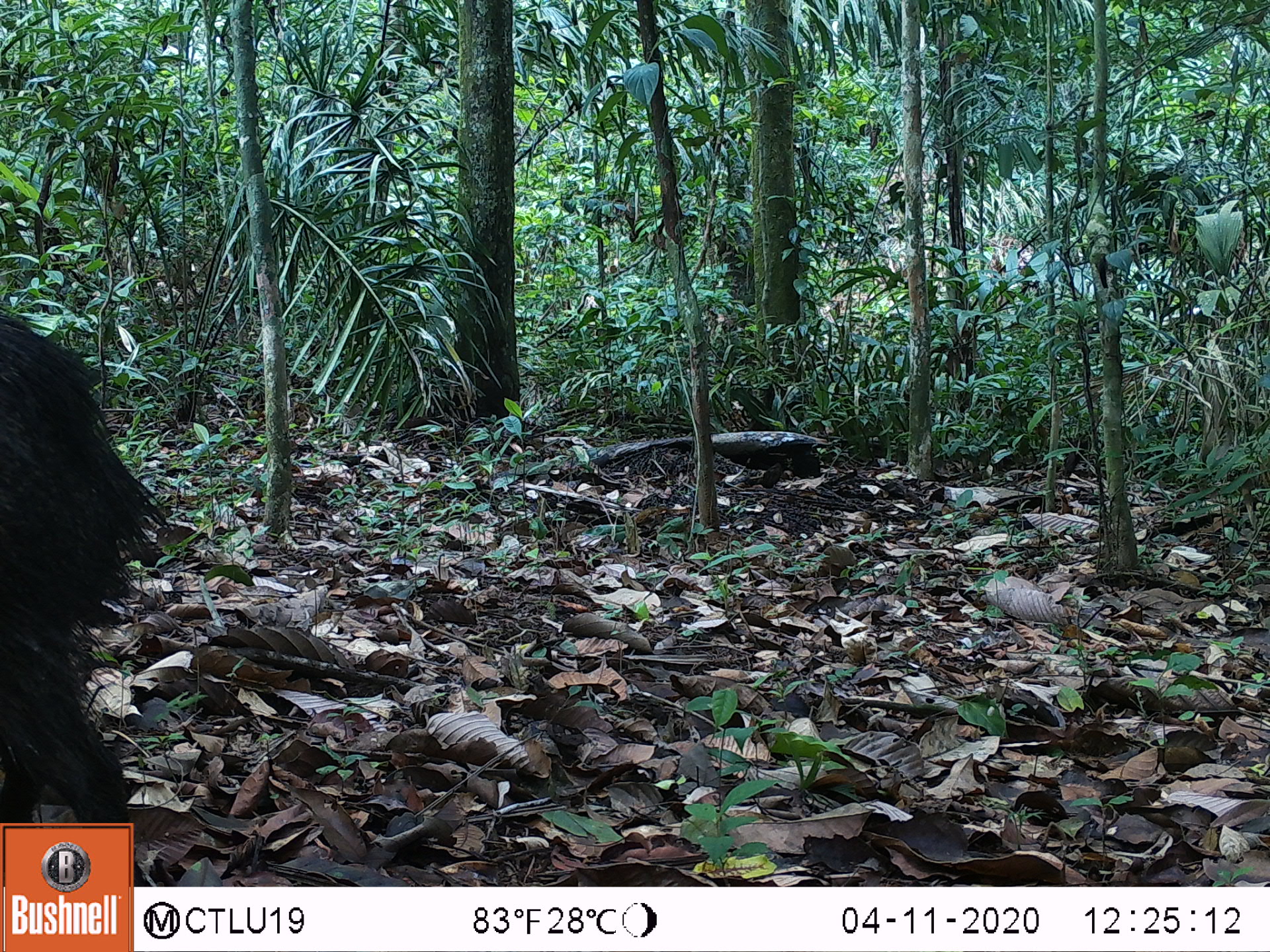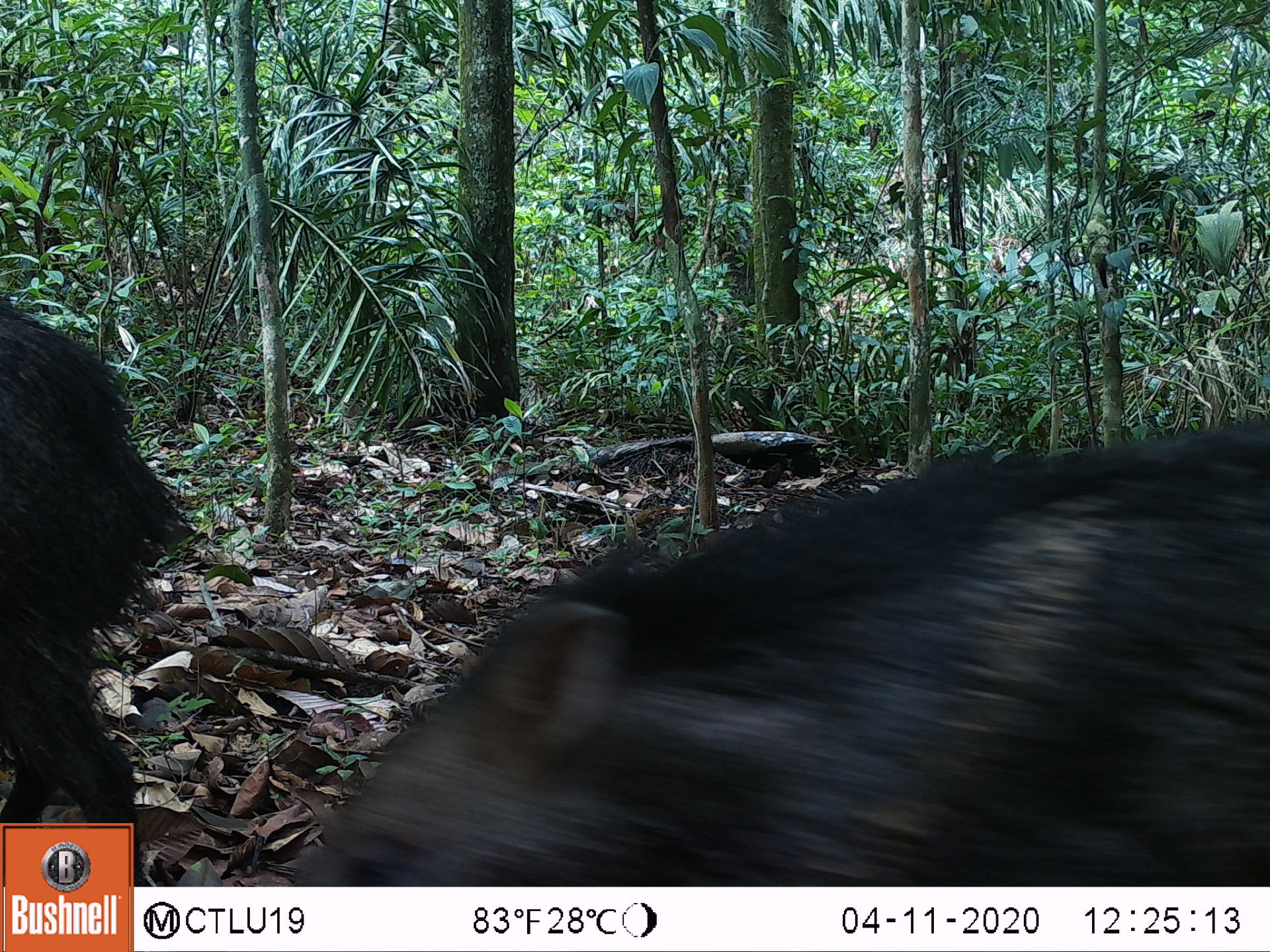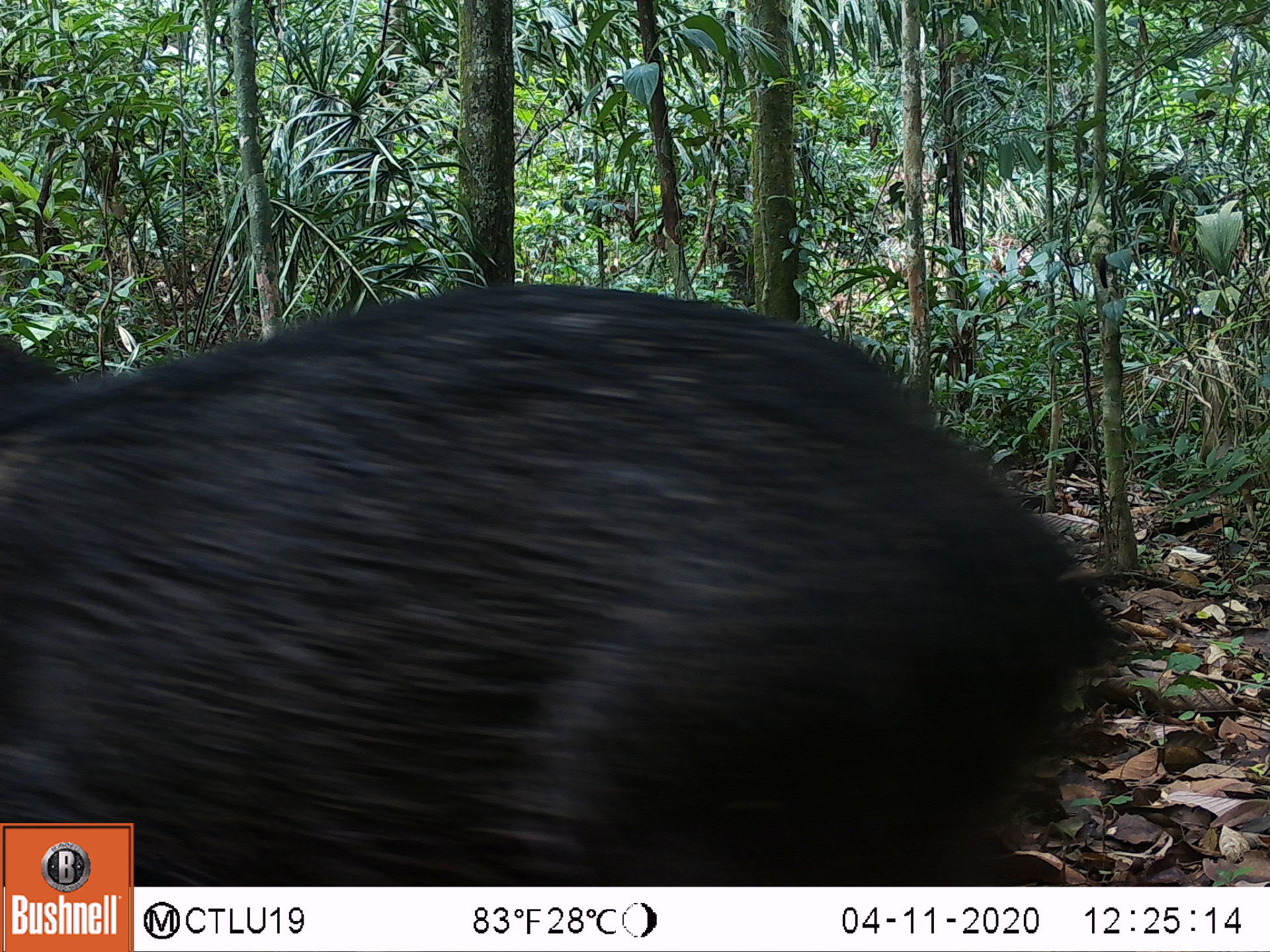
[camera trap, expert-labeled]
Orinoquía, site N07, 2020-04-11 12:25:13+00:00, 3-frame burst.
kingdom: Animalia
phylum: Chordata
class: Mammalia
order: Artiodactyla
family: Tayassuidae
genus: Pecari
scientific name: Pecari tajacu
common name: collared peccary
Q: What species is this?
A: Collared peccary (Pecari tajacu).